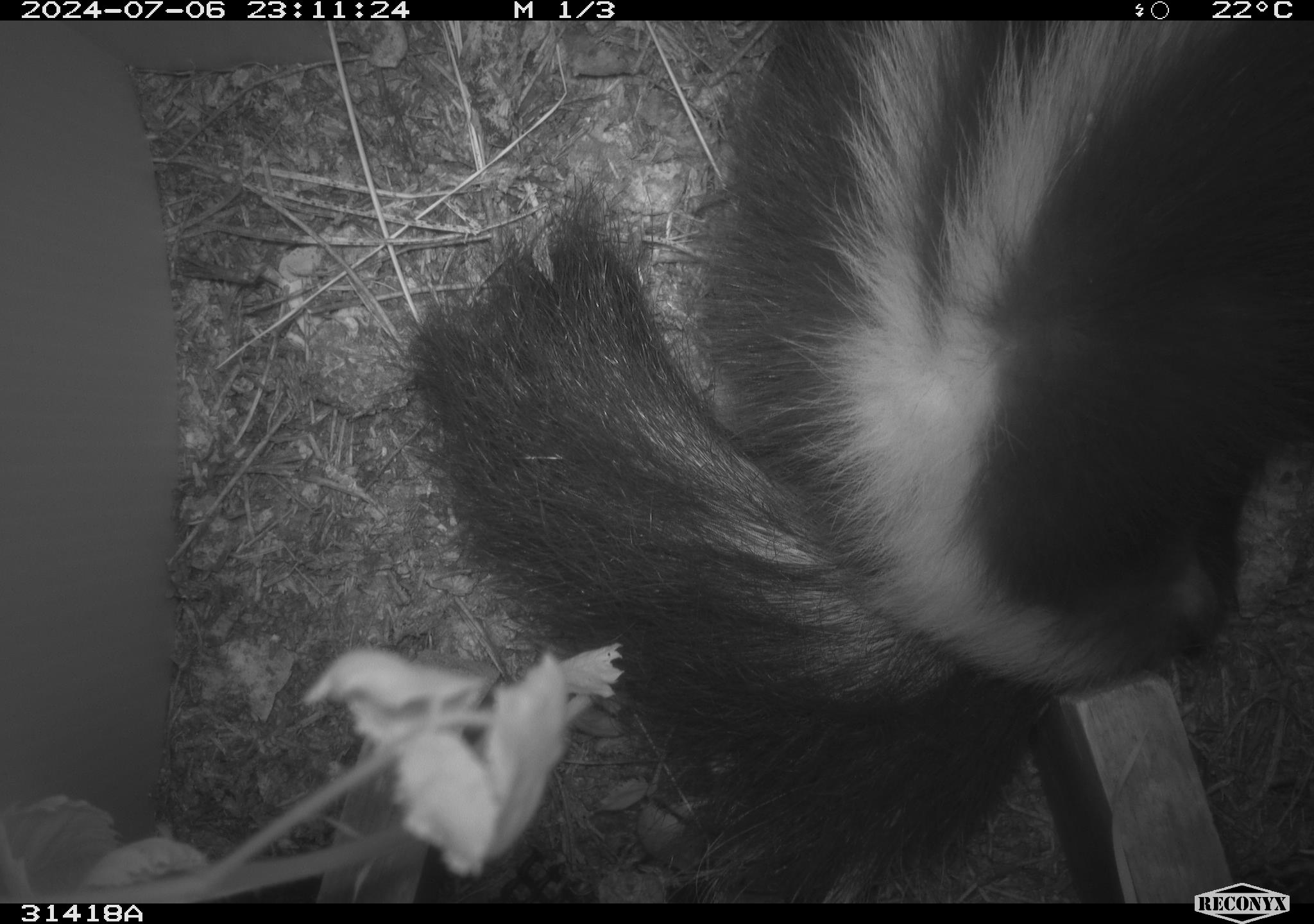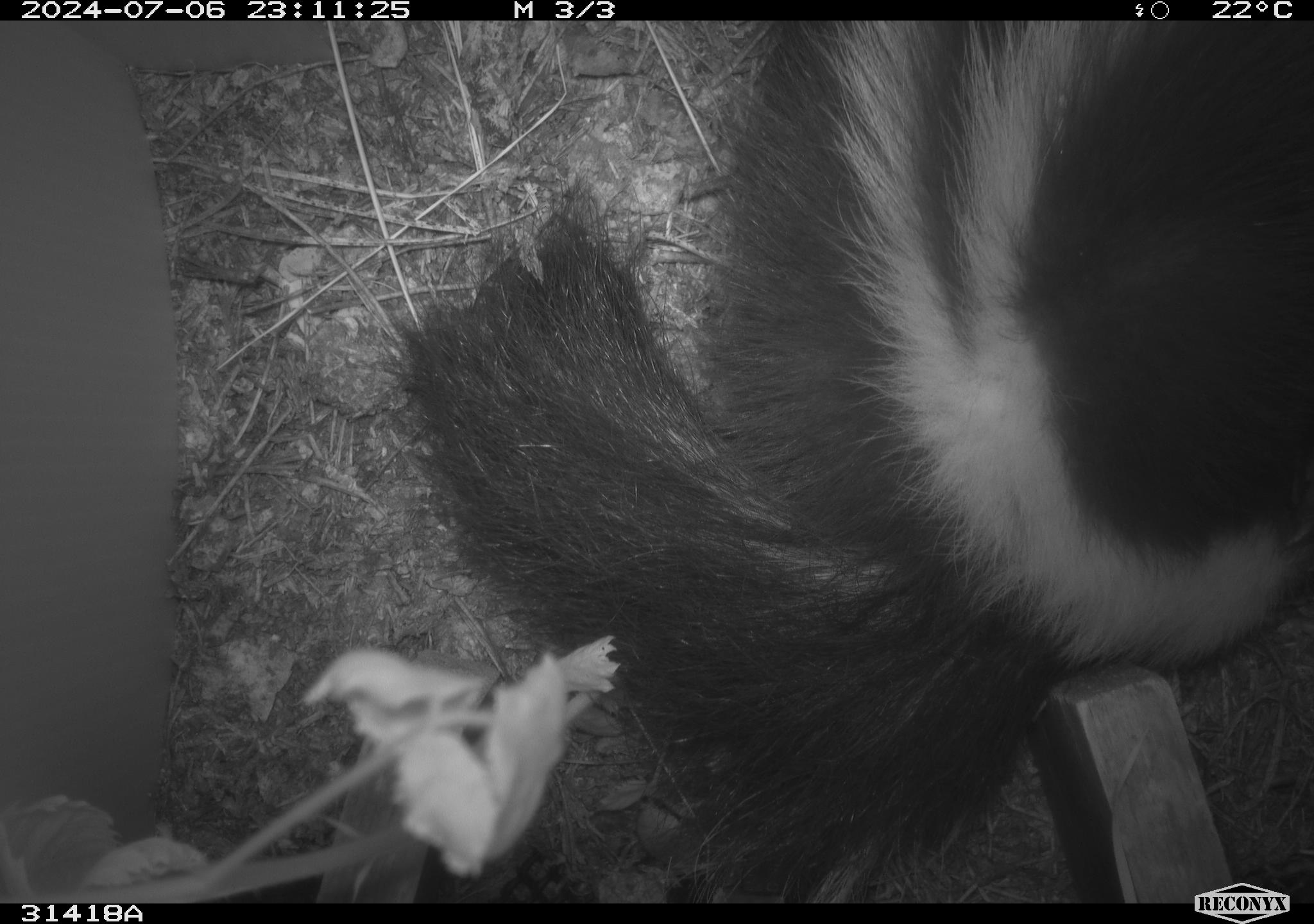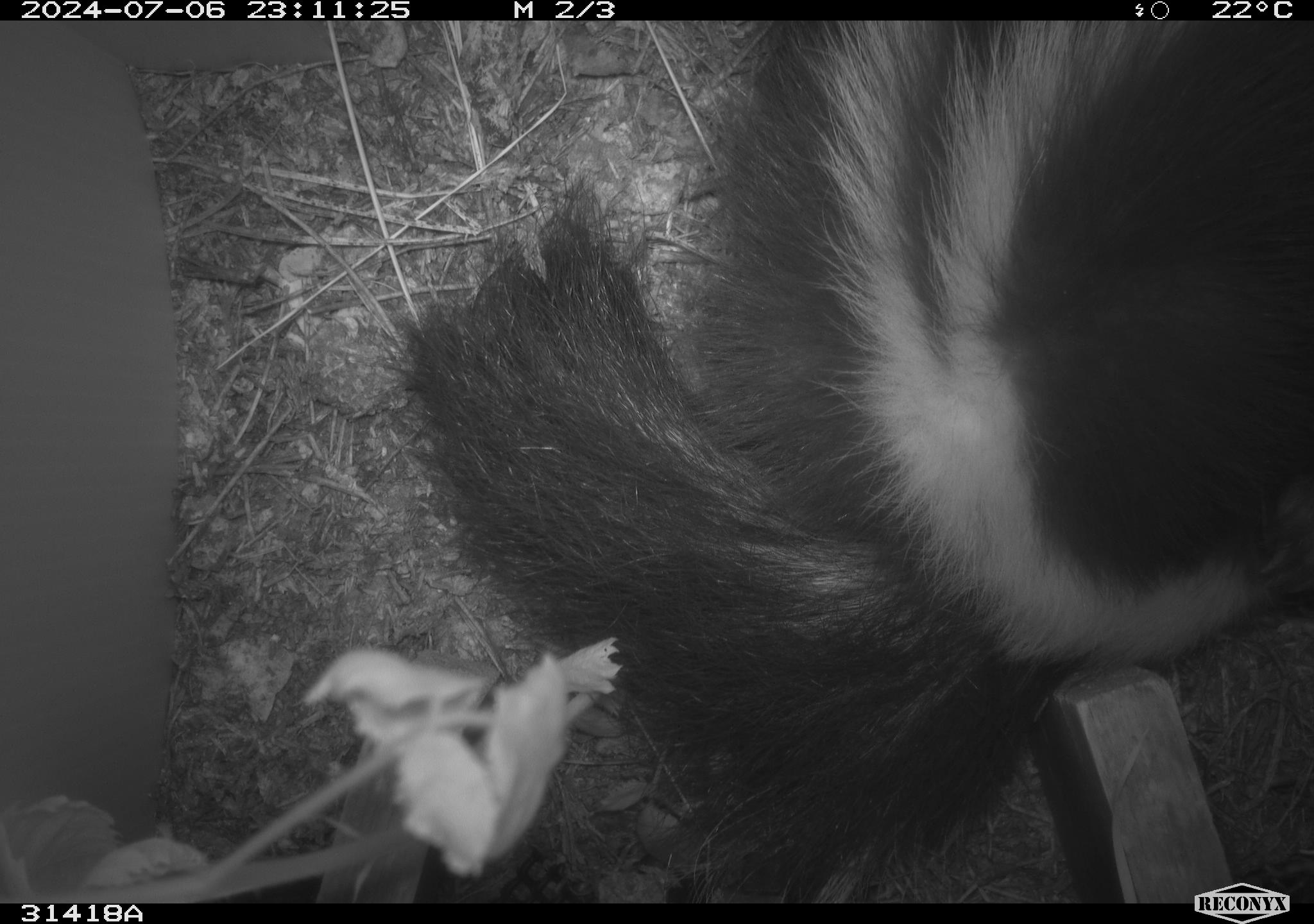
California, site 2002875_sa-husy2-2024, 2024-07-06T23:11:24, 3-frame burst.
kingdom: Animalia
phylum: Chordata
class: Mammalia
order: Carnivora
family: Mephitidae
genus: Mephitis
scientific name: Mephitis mephitis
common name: striped skunk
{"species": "striped skunk (Mephitis mephitis)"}